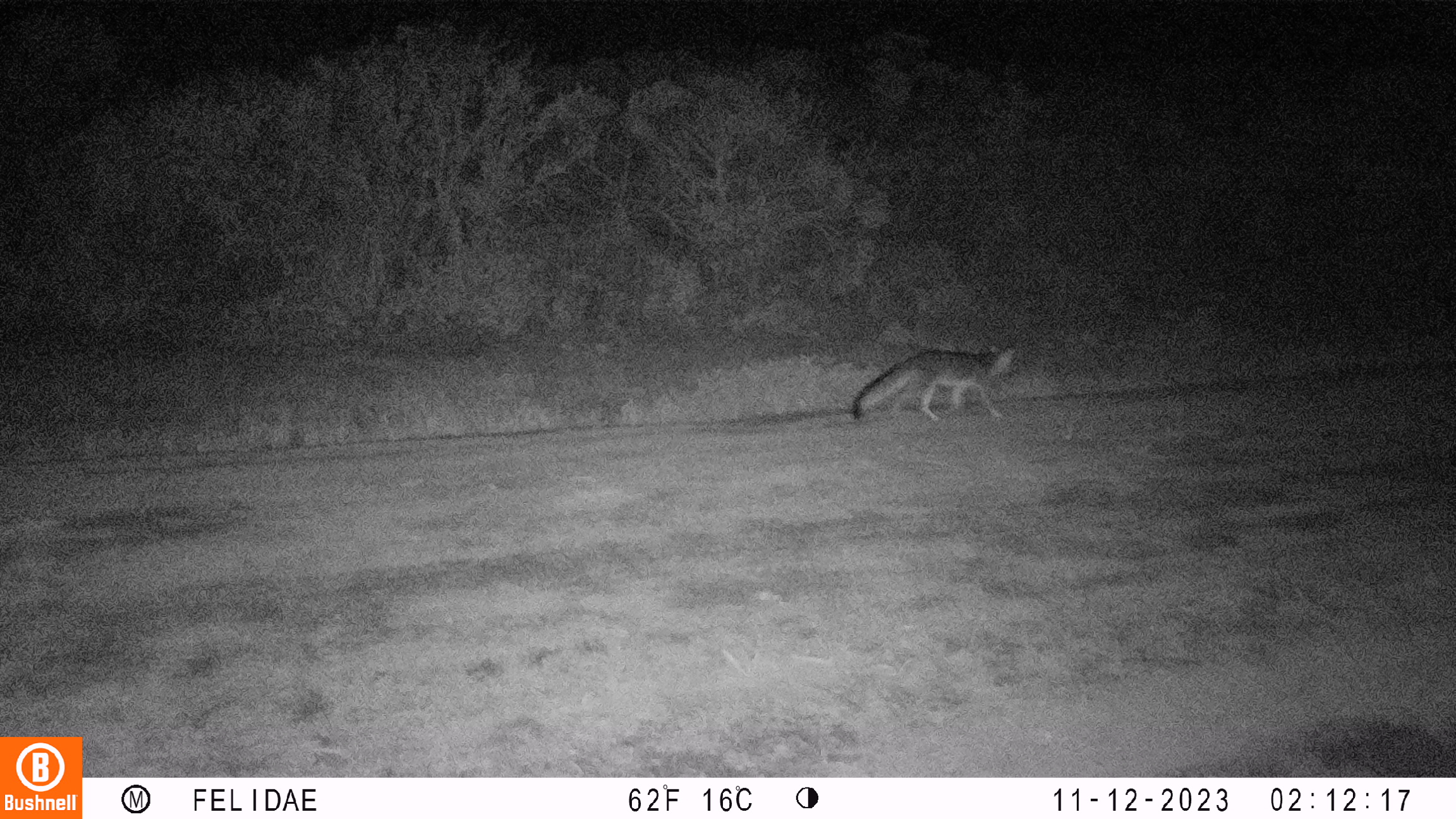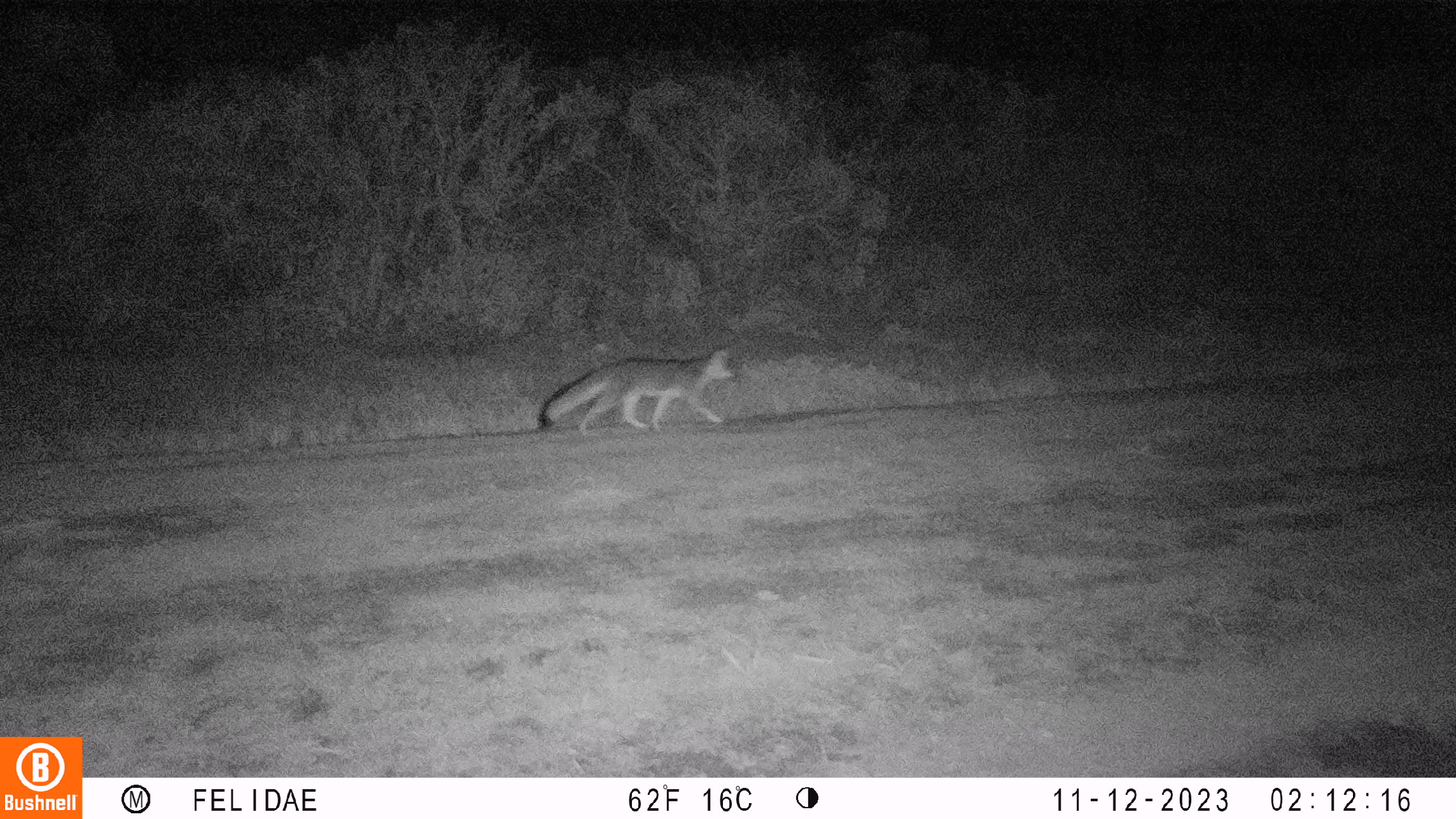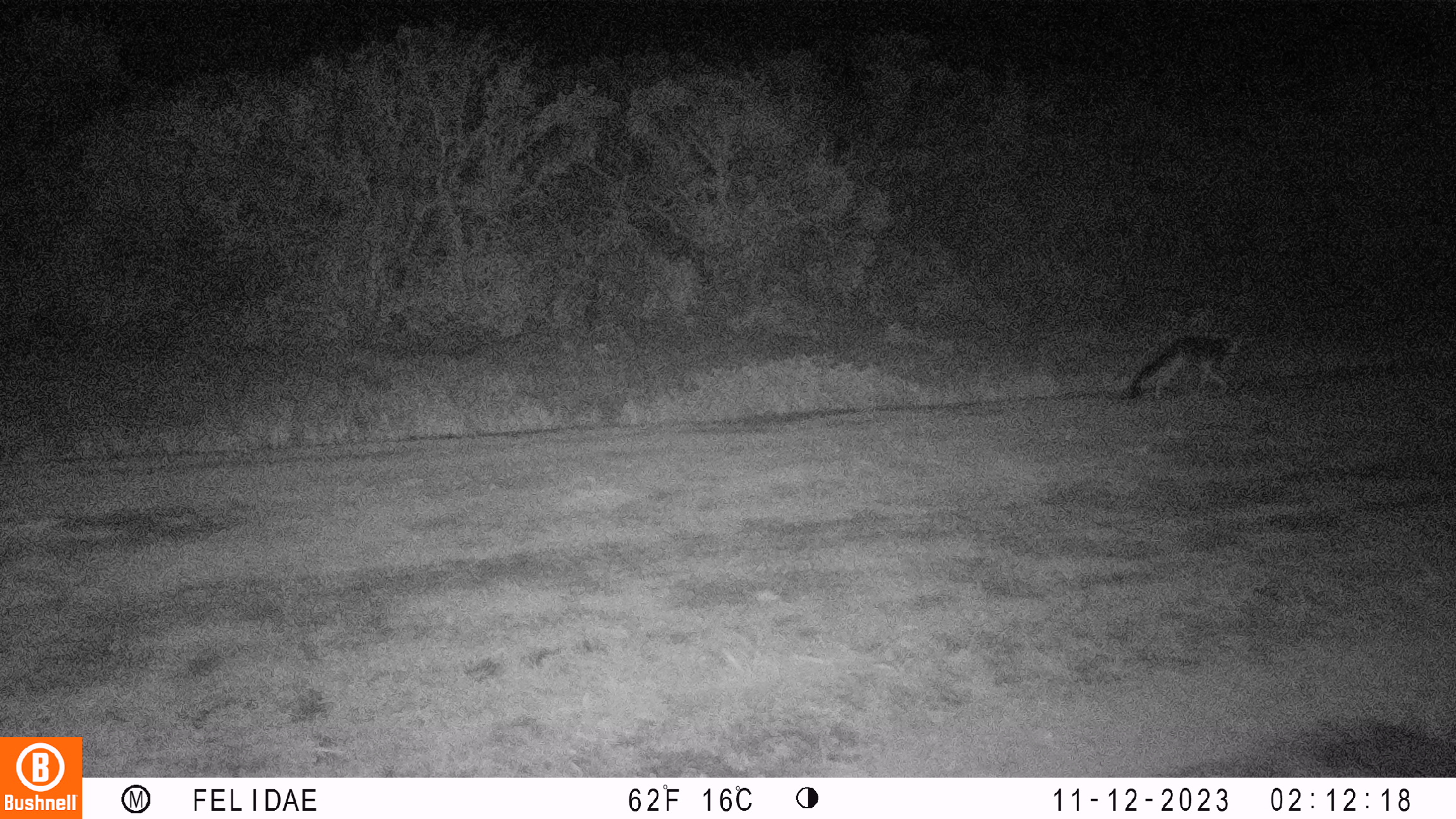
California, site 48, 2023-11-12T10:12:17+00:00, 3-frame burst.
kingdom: Animalia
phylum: Chordata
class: Mammalia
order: Carnivora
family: Canidae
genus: Urocyon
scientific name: Urocyon cinereoargenteus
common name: gray fox